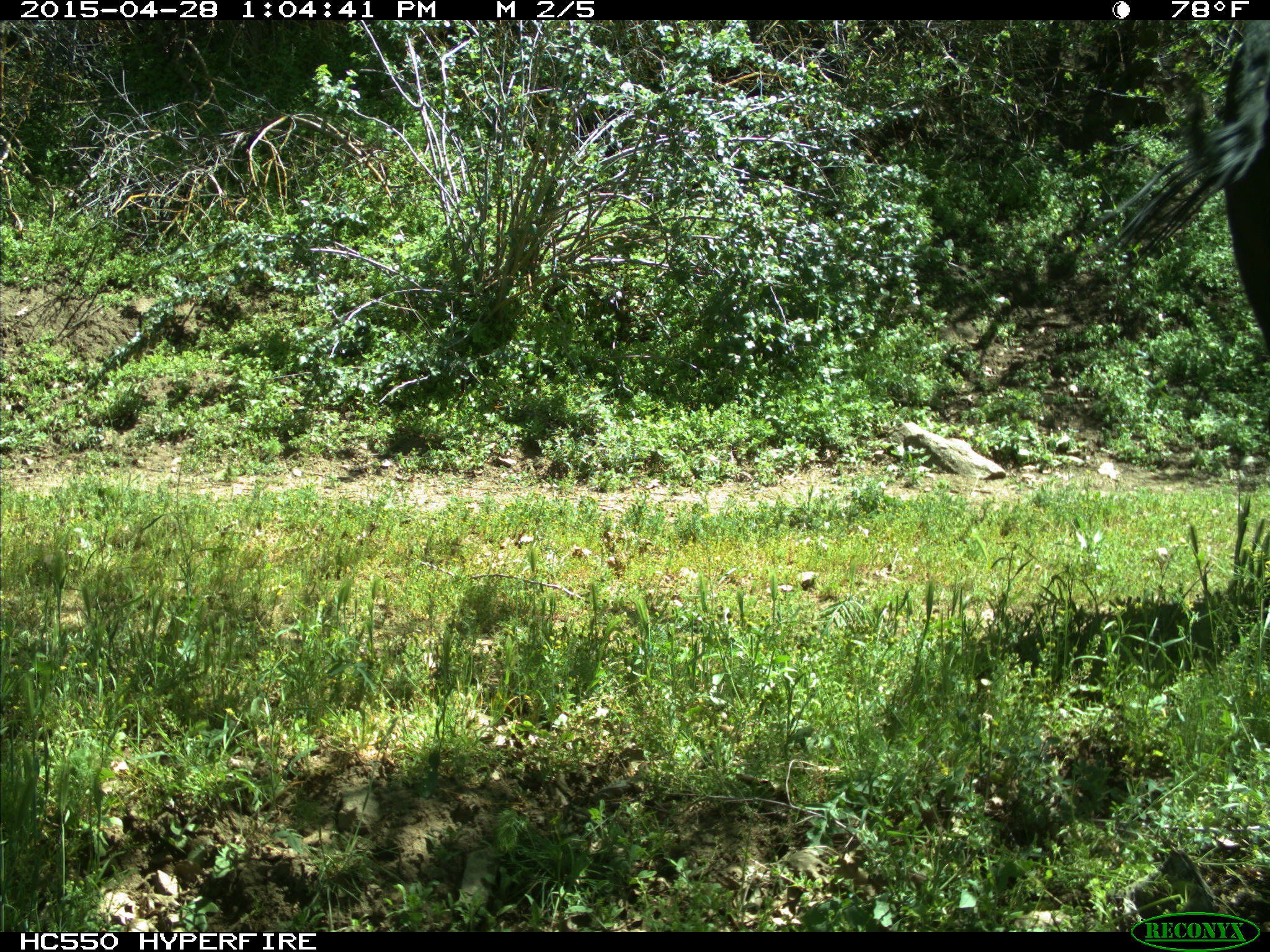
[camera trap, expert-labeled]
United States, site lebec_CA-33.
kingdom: Animalia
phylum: Chordata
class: Mammalia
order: Artiodactyla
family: Bovidae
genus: Bos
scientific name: Bos taurus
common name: domestic cow